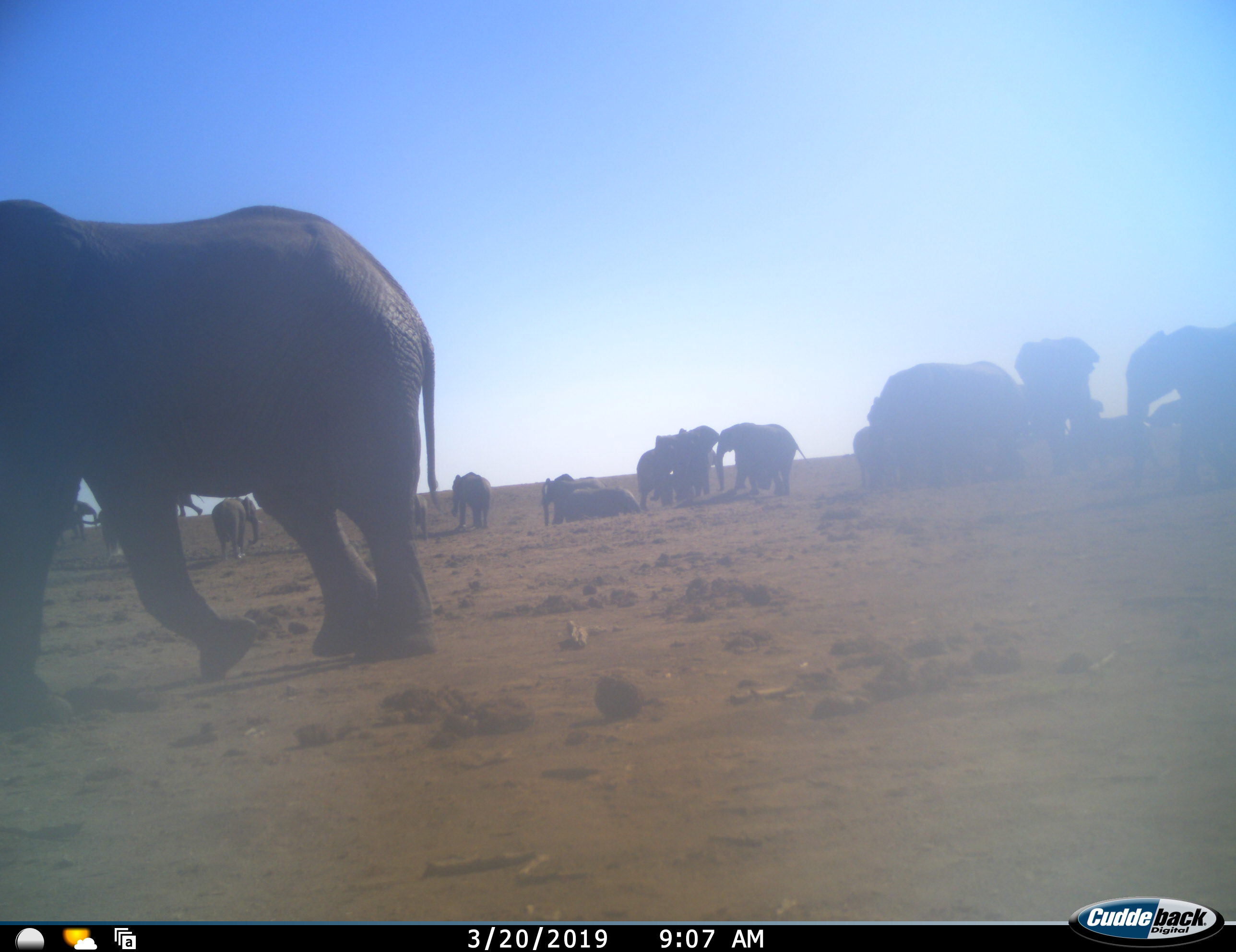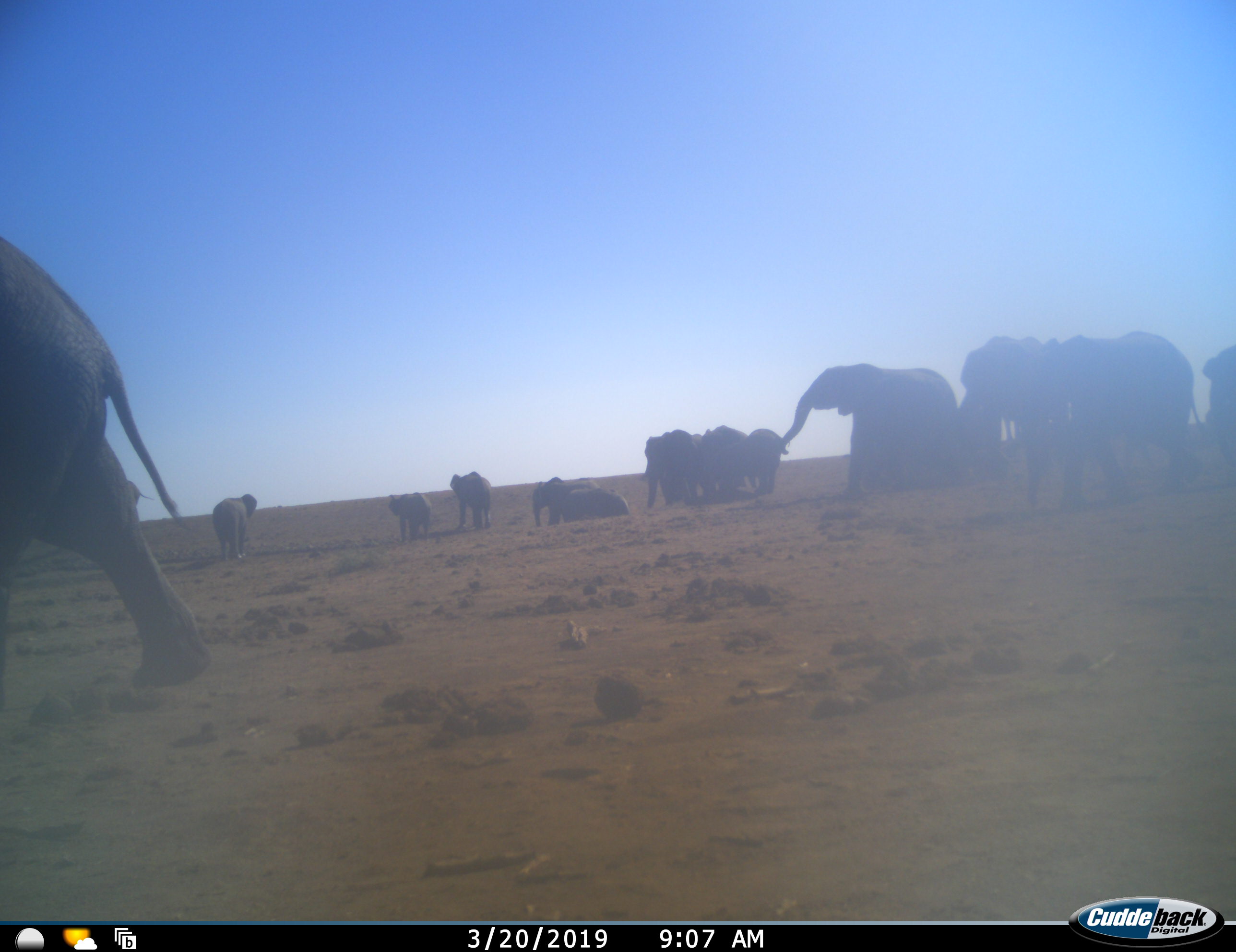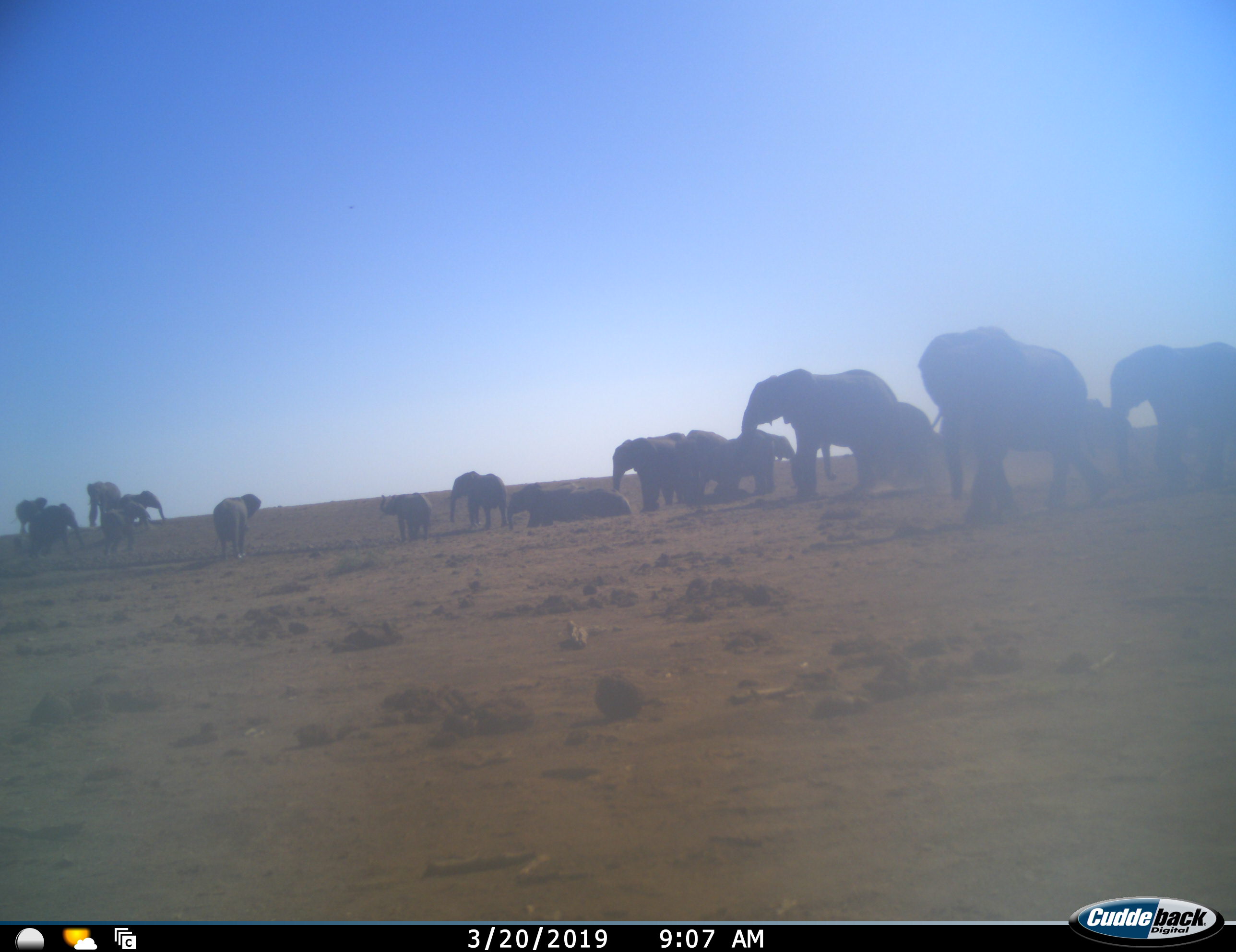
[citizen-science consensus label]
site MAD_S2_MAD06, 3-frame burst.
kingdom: Animalia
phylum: Chordata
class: Mammalia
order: Proboscidea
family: Elephantidae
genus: Loxodonta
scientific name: Loxodonta africana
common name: african bush elephant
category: elephant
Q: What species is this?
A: Elephant (african bush elephant) (Loxodonta africana).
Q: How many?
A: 11-50.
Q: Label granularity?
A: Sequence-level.